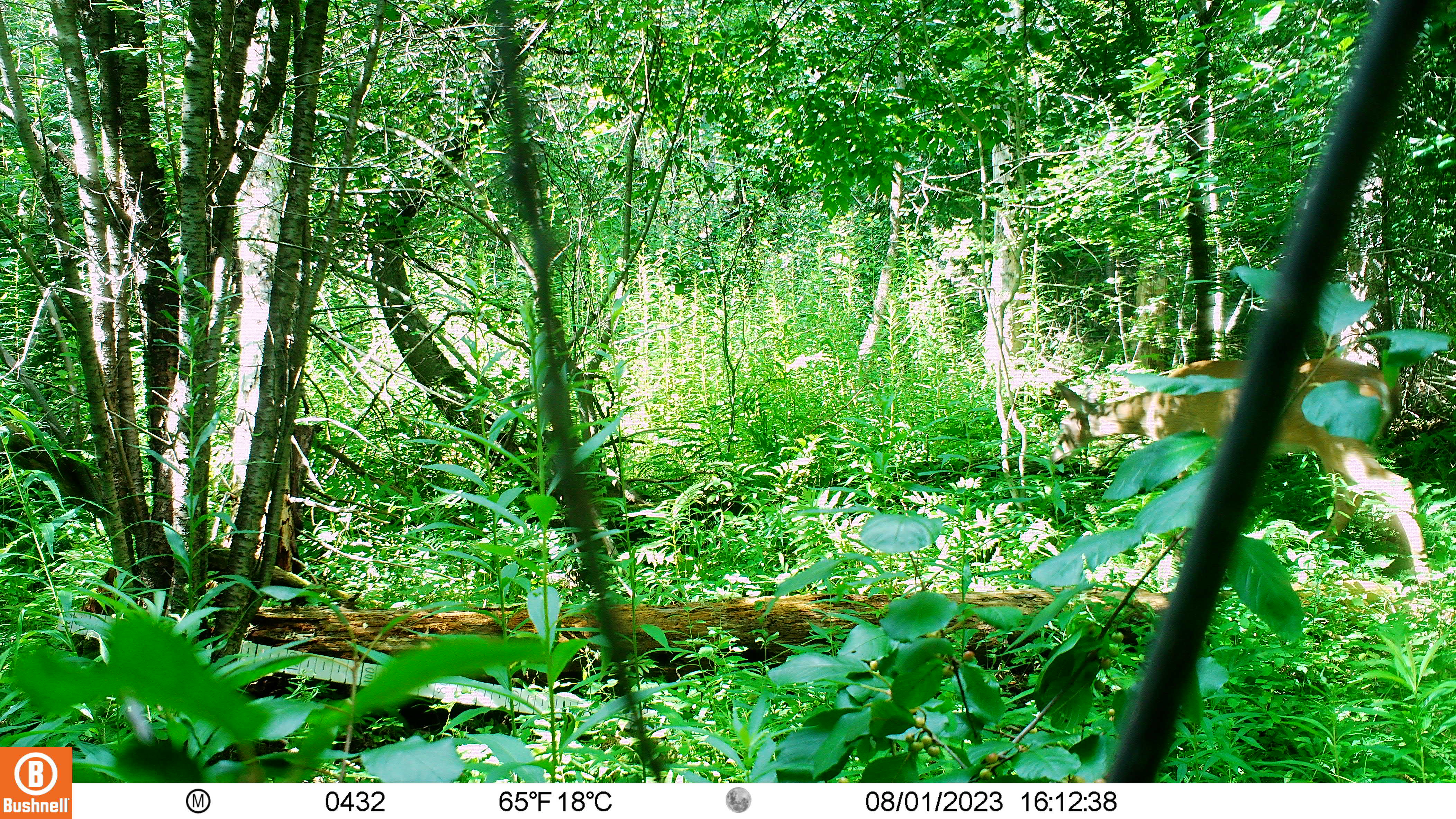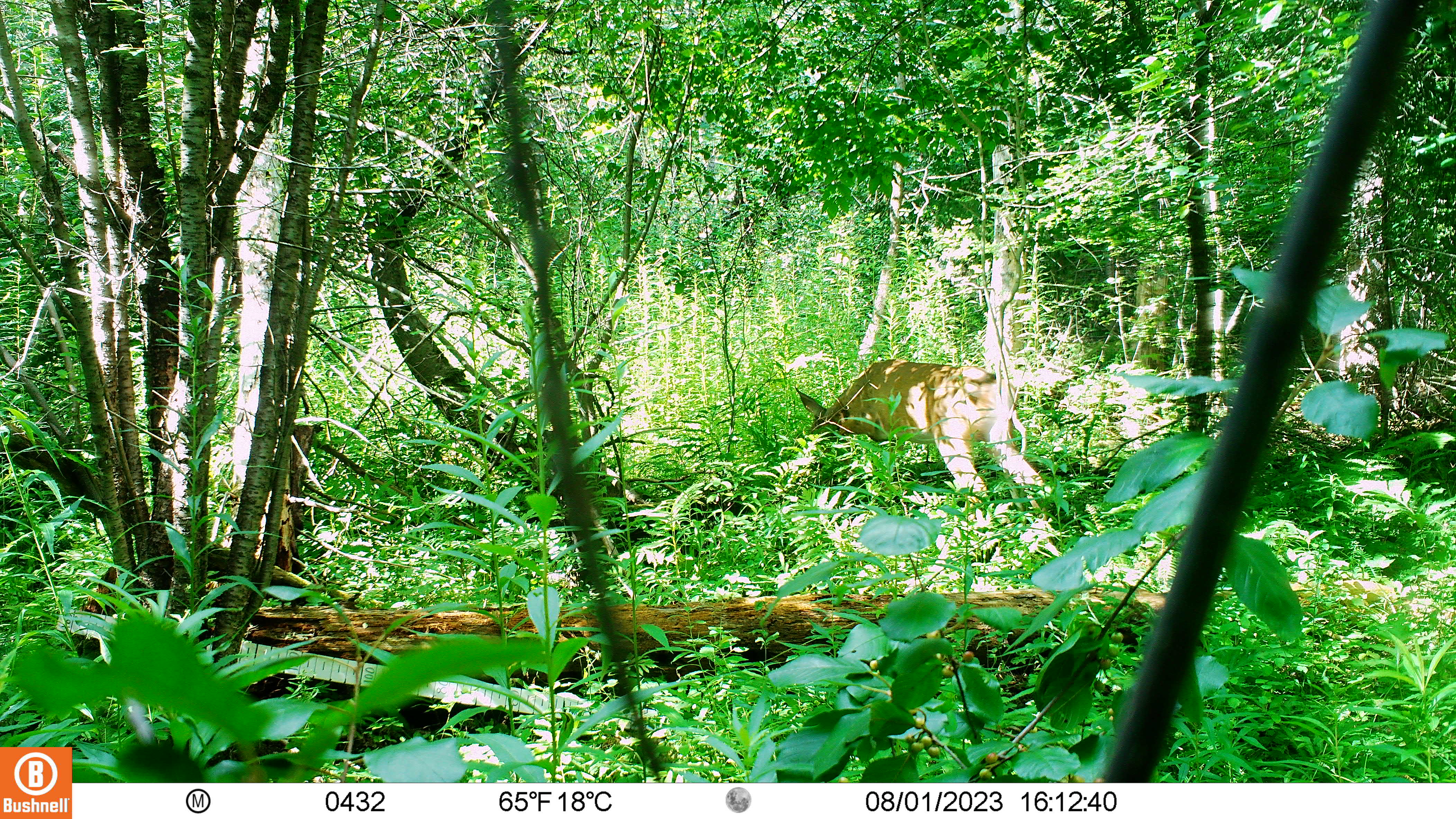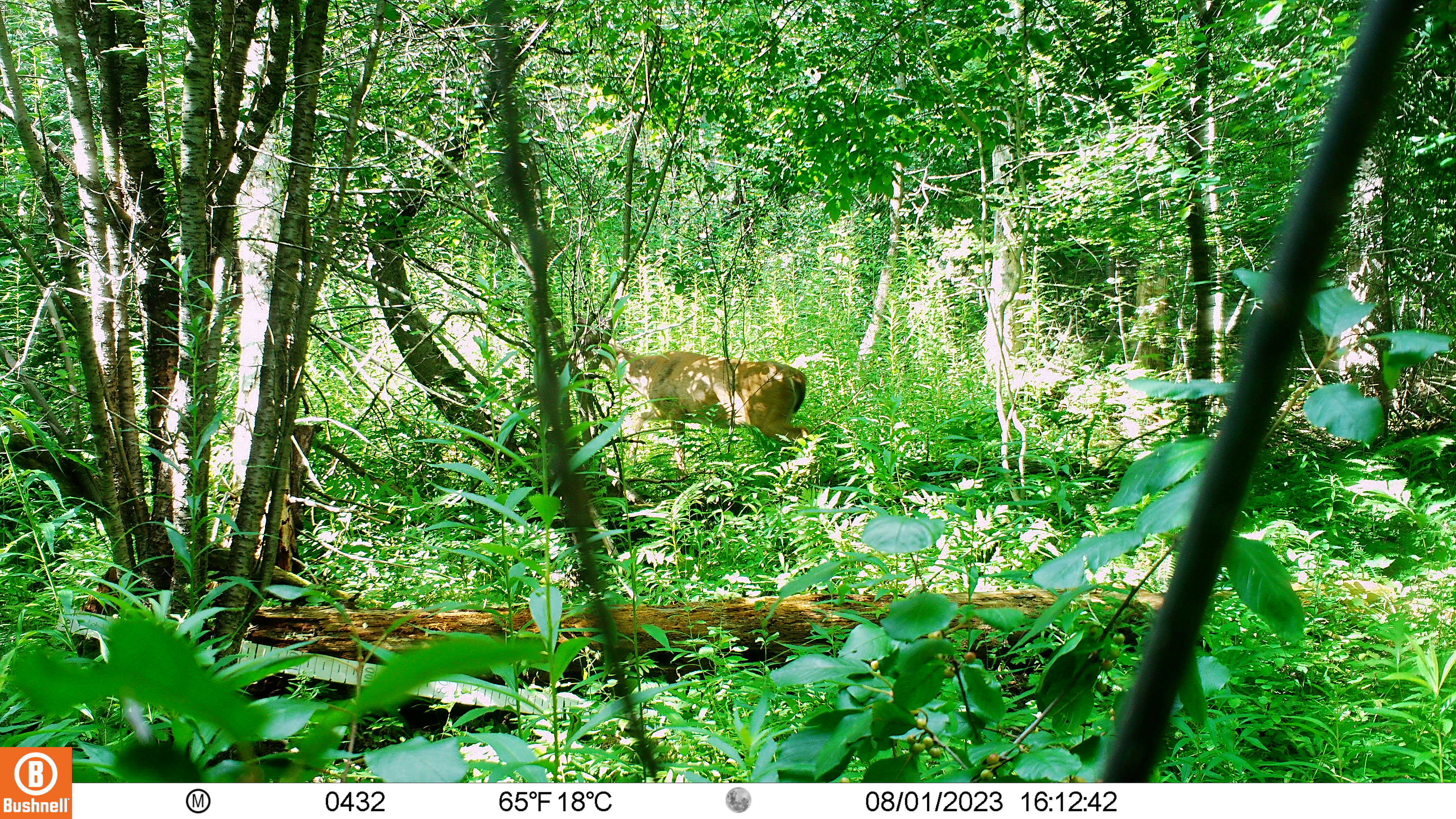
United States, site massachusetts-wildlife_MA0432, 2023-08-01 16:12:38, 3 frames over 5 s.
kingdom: Animalia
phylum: Chordata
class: Mammalia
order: Artiodactyla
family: Cervidae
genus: Odocoileus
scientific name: Odocoileus virginianus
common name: white-tailed deer